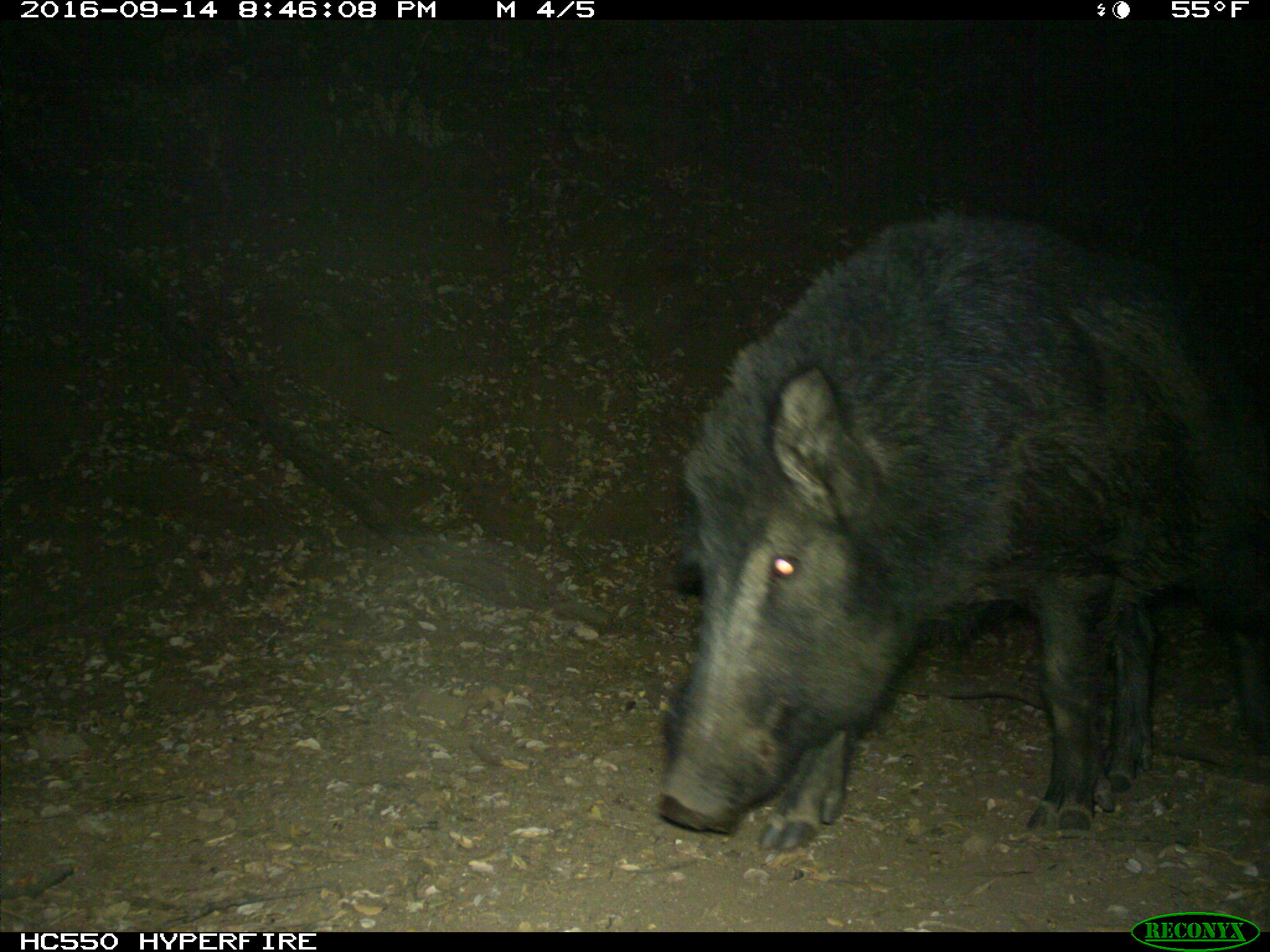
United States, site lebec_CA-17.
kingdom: Animalia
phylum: Chordata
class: Mammalia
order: Artiodactyla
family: Suidae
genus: Sus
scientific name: Sus scrofa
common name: wild boar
Sus scrofa (wild boar).